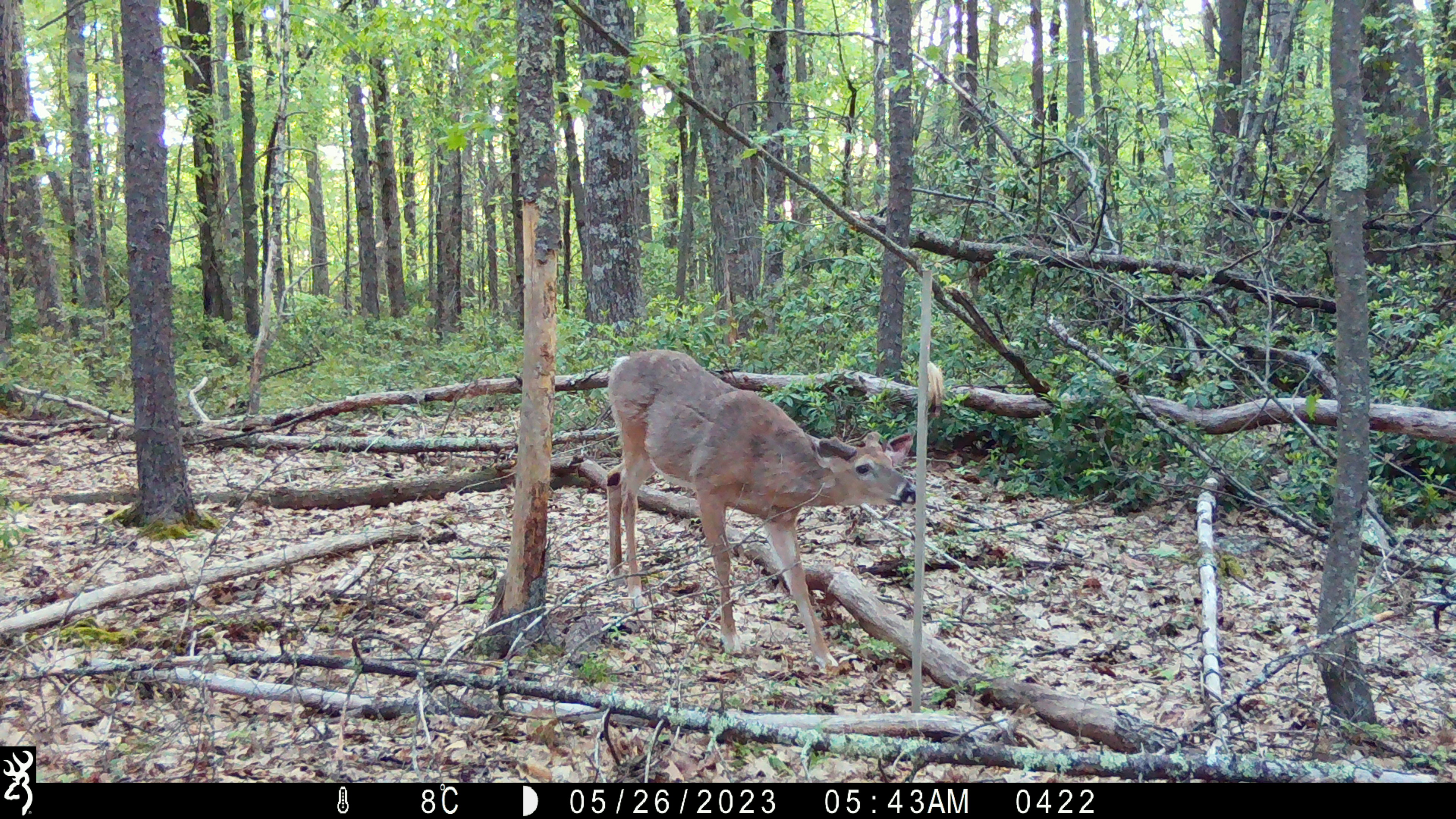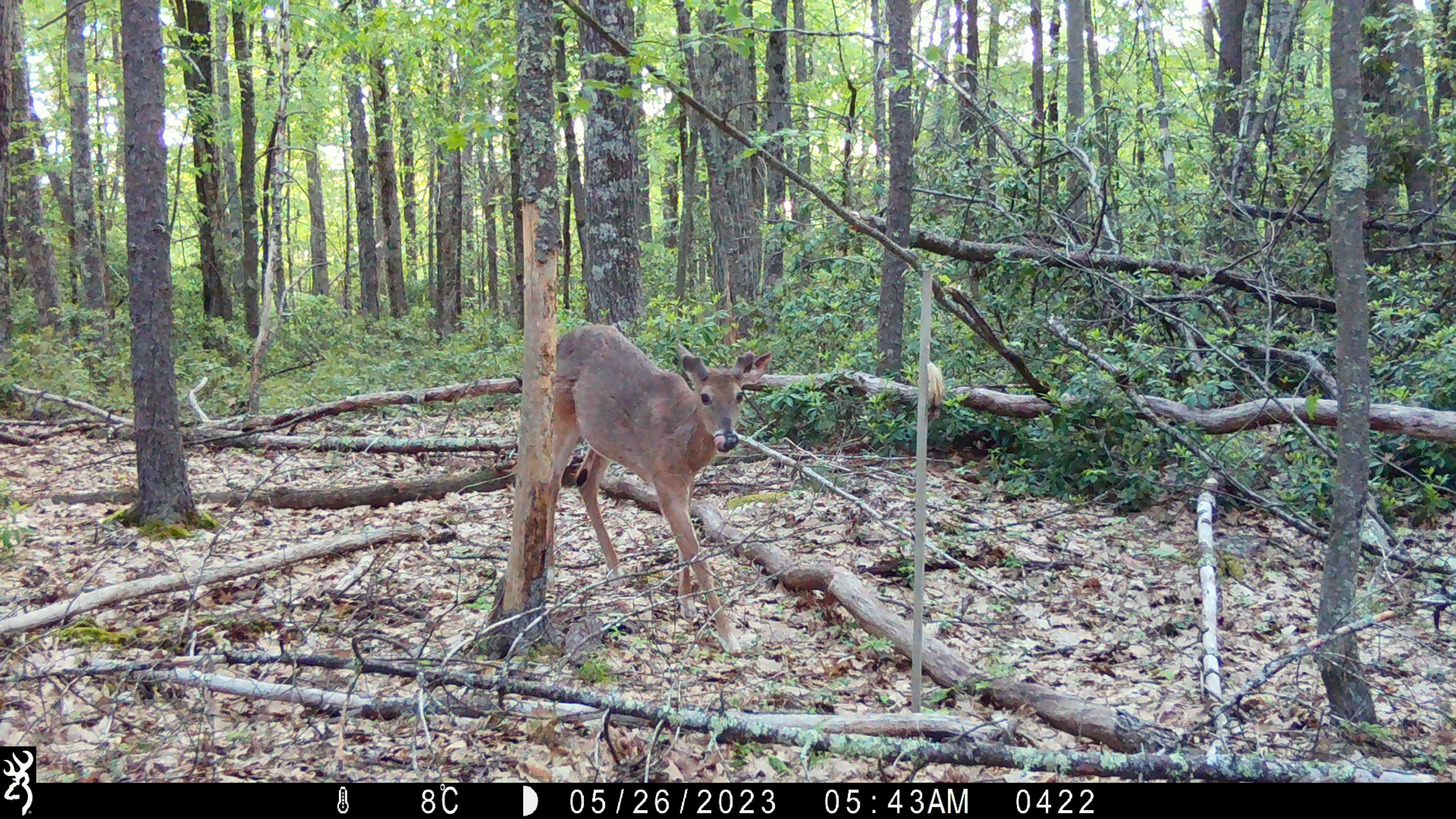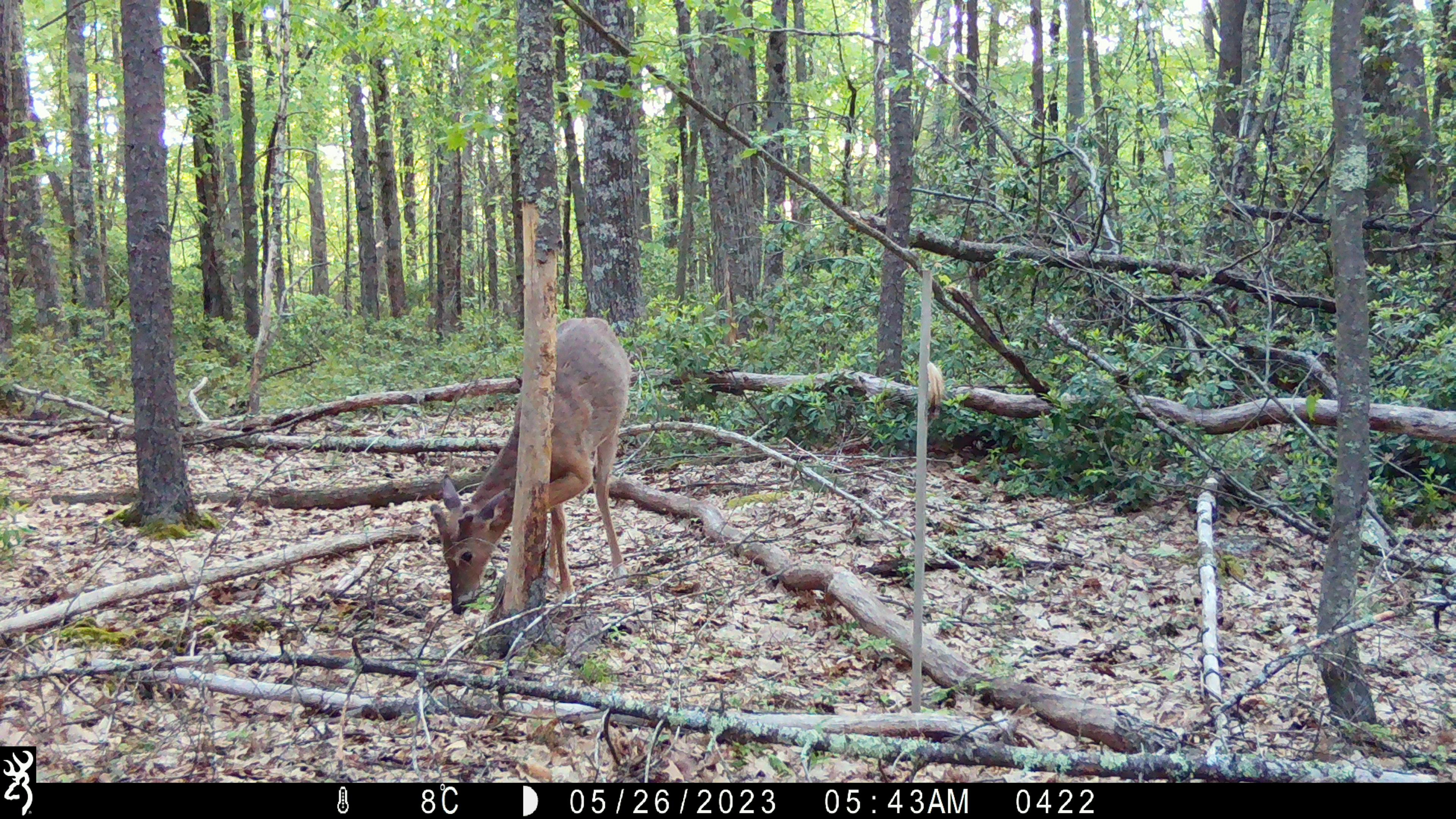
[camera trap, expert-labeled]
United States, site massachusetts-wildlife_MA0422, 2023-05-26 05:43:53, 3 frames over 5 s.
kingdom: Animalia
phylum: Chordata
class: Mammalia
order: Artiodactyla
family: Cervidae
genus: Odocoileus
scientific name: Odocoileus virginianus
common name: white-tailed deer